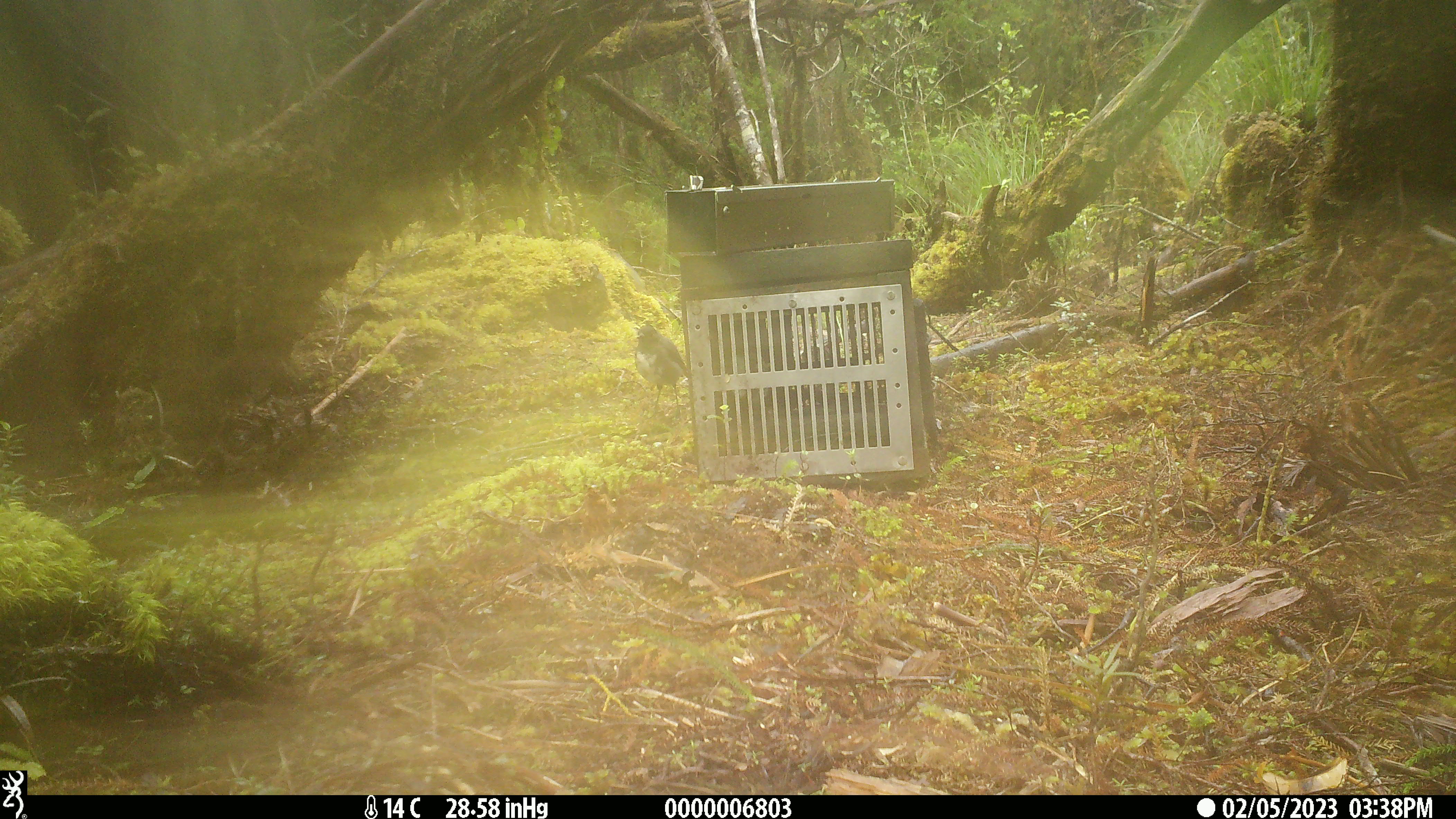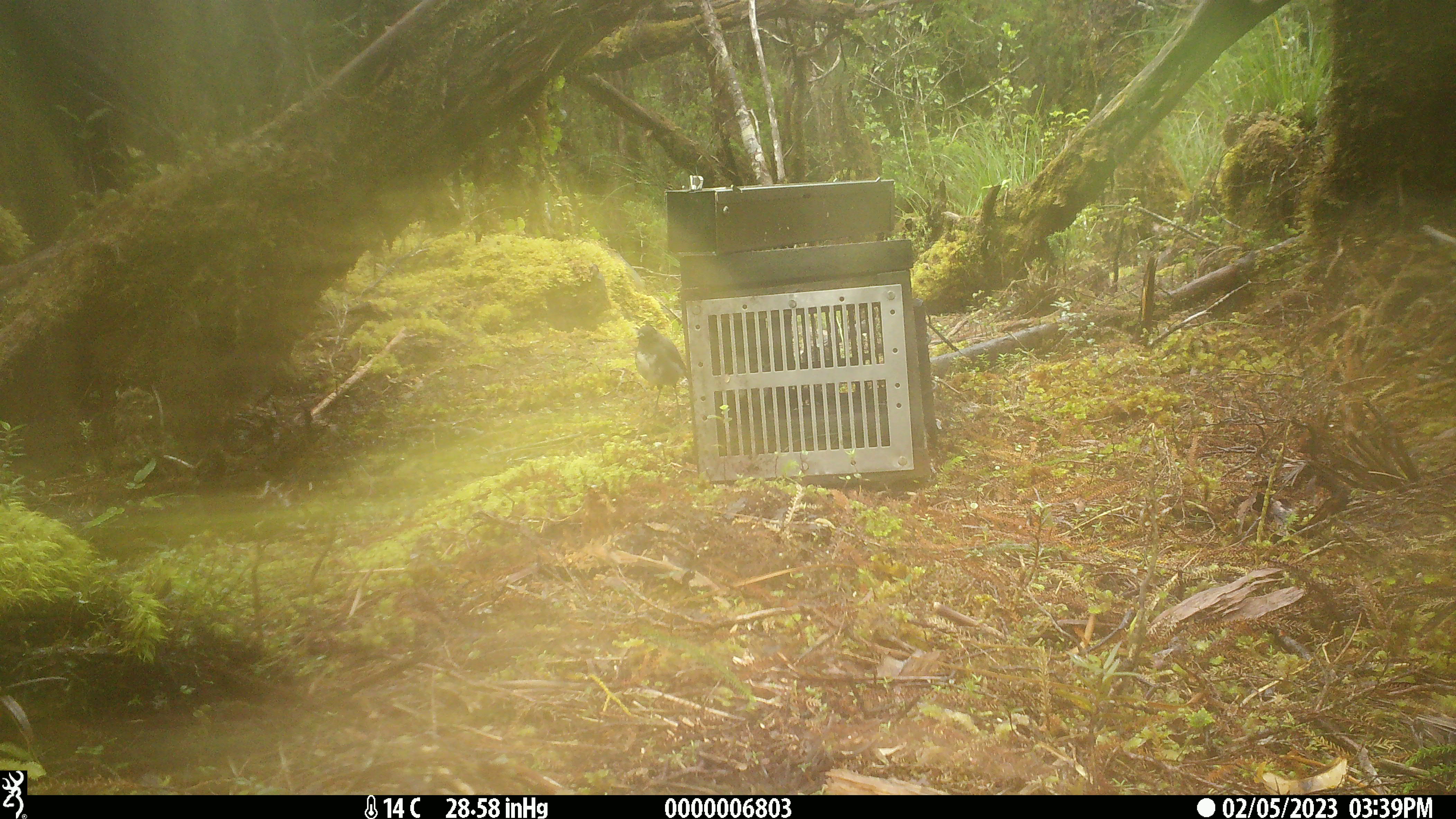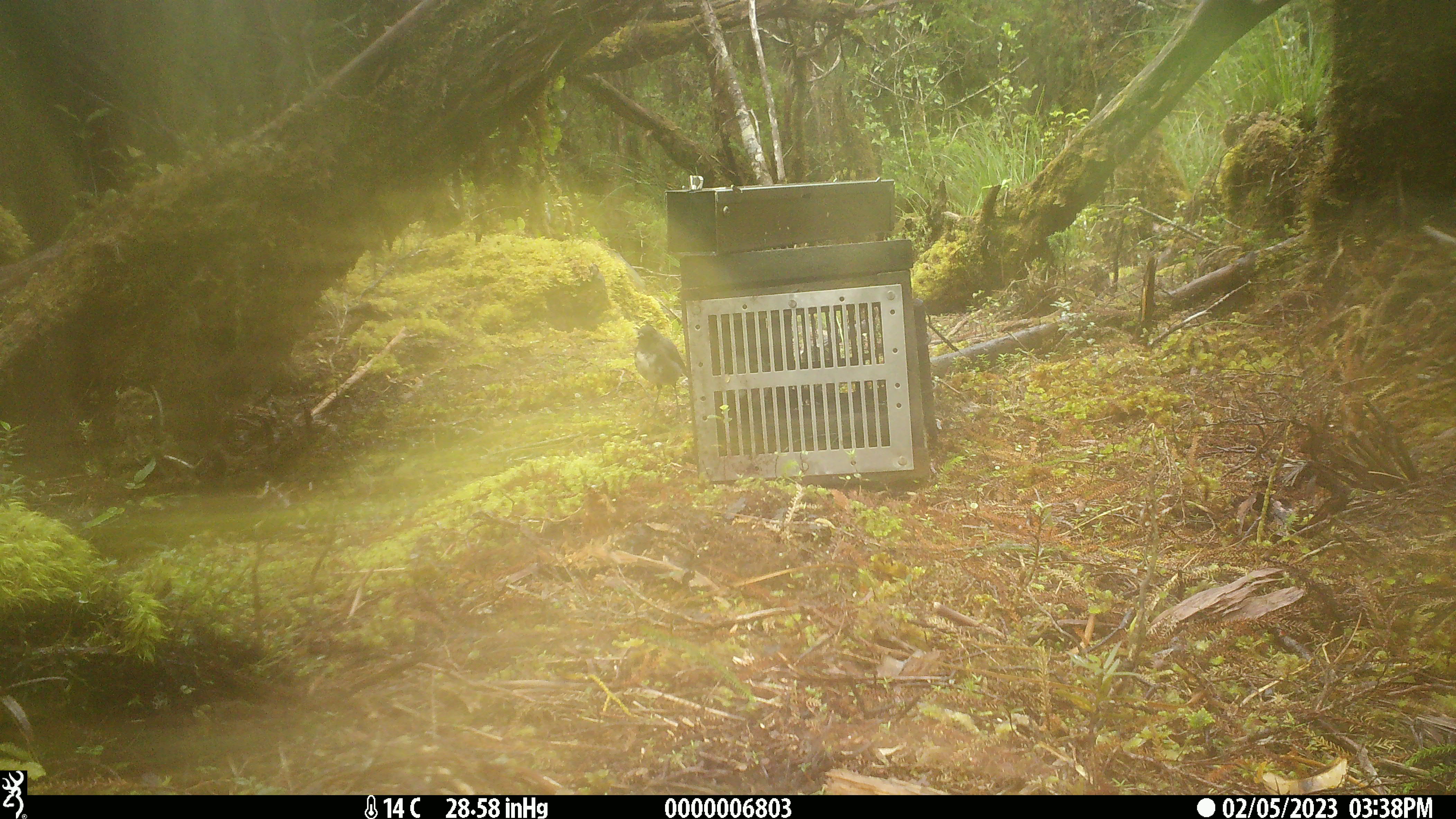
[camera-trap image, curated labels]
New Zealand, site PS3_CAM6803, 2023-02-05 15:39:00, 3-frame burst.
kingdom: Animalia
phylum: Chordata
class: Aves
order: Passeriformes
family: Petroicidae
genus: Petroica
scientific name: Petroica australis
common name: new zealand robin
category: robin